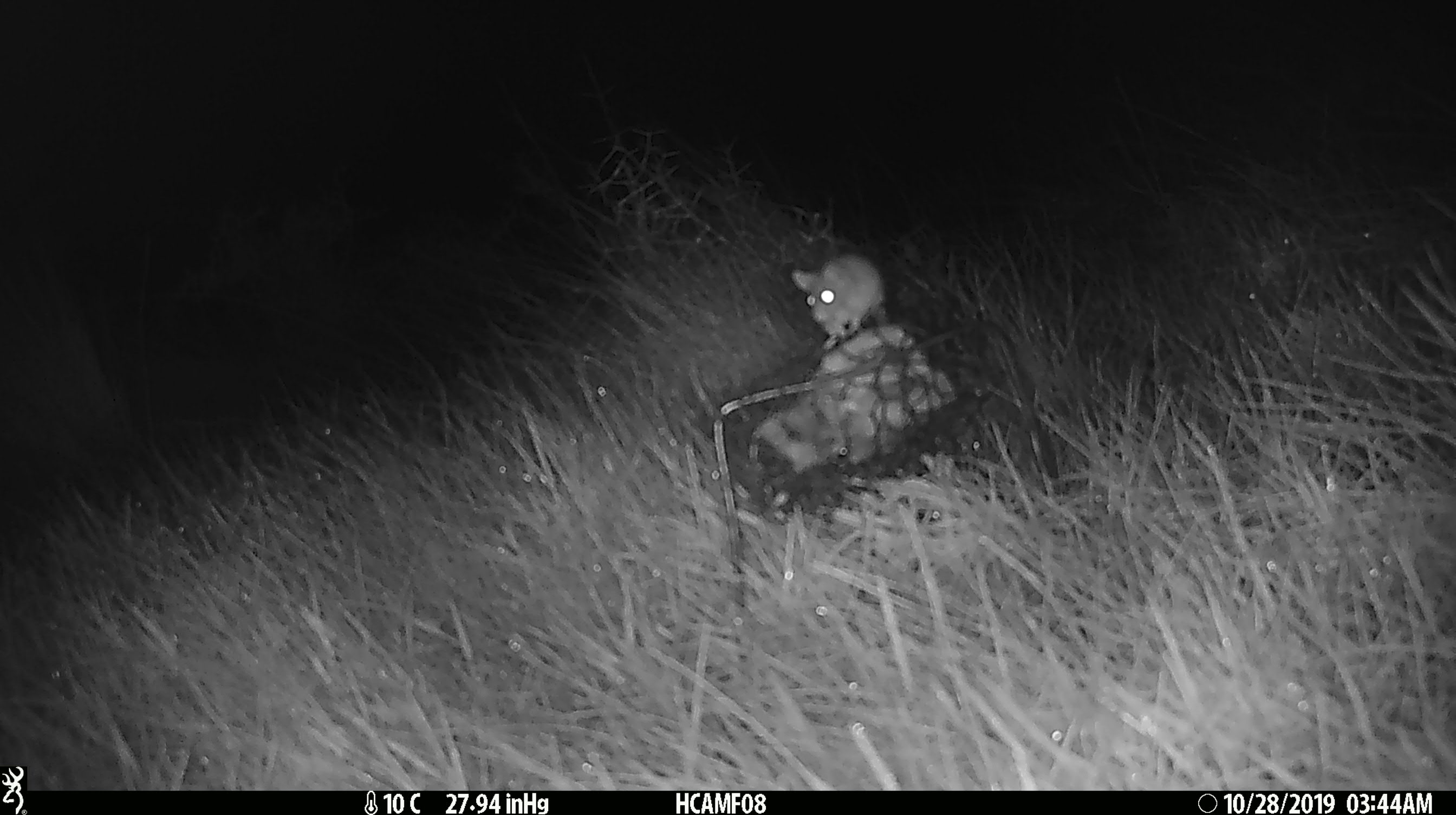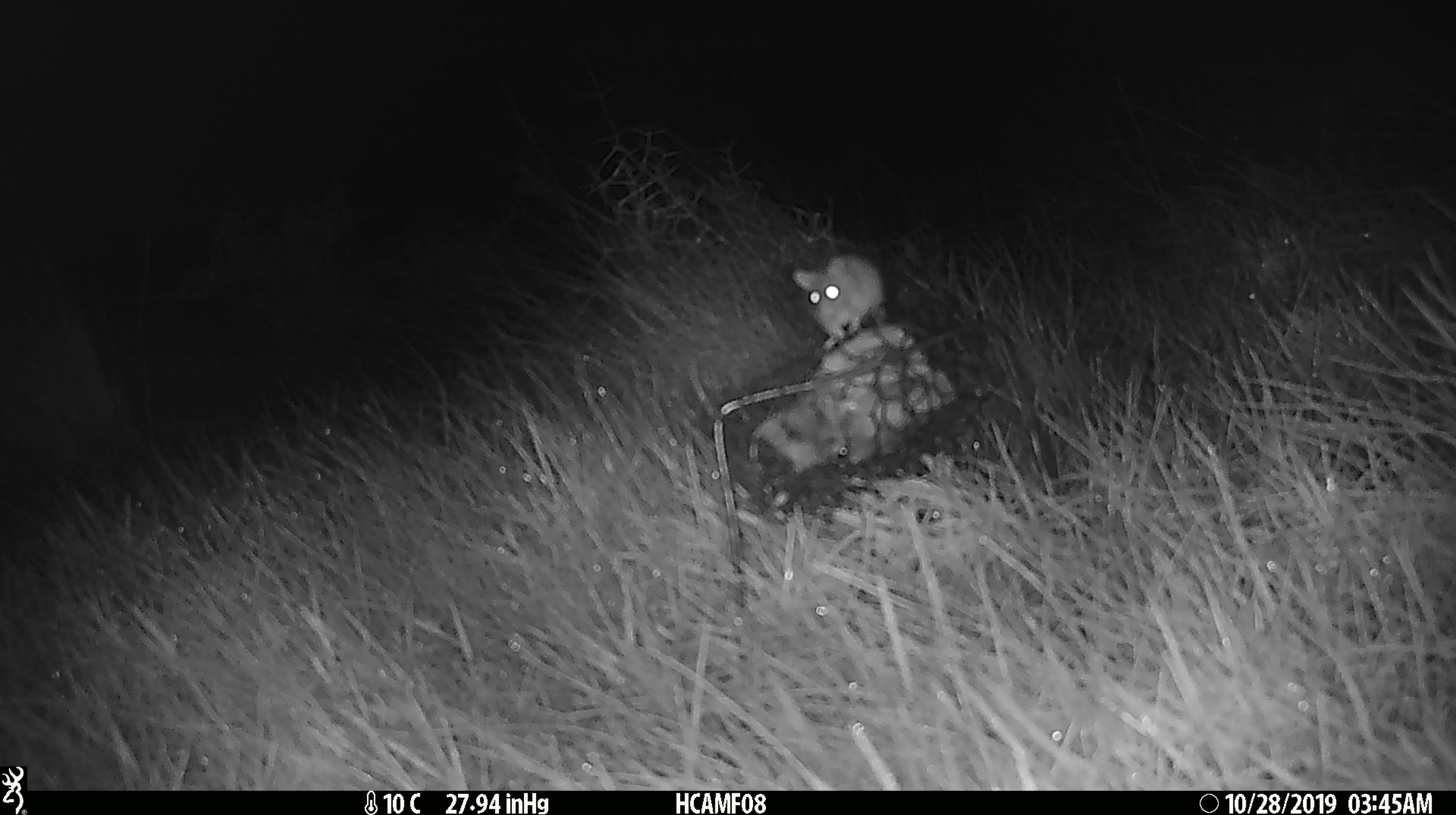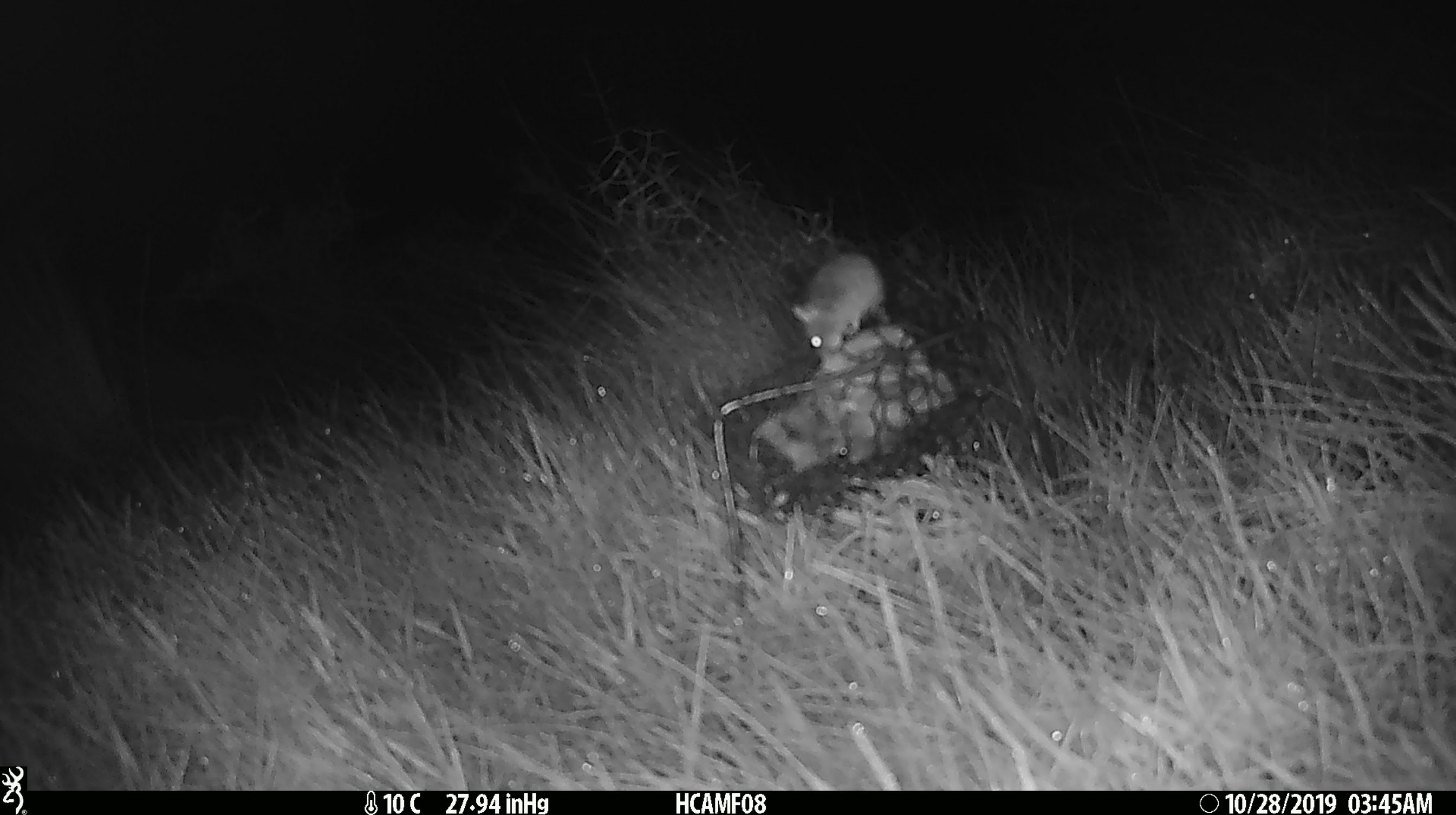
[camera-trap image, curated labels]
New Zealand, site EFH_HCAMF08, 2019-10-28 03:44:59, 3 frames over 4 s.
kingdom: Animalia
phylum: Chordata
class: Mammalia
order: Rodentia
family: Muridae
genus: Mus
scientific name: Mus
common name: mouse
Mouse (Mus).